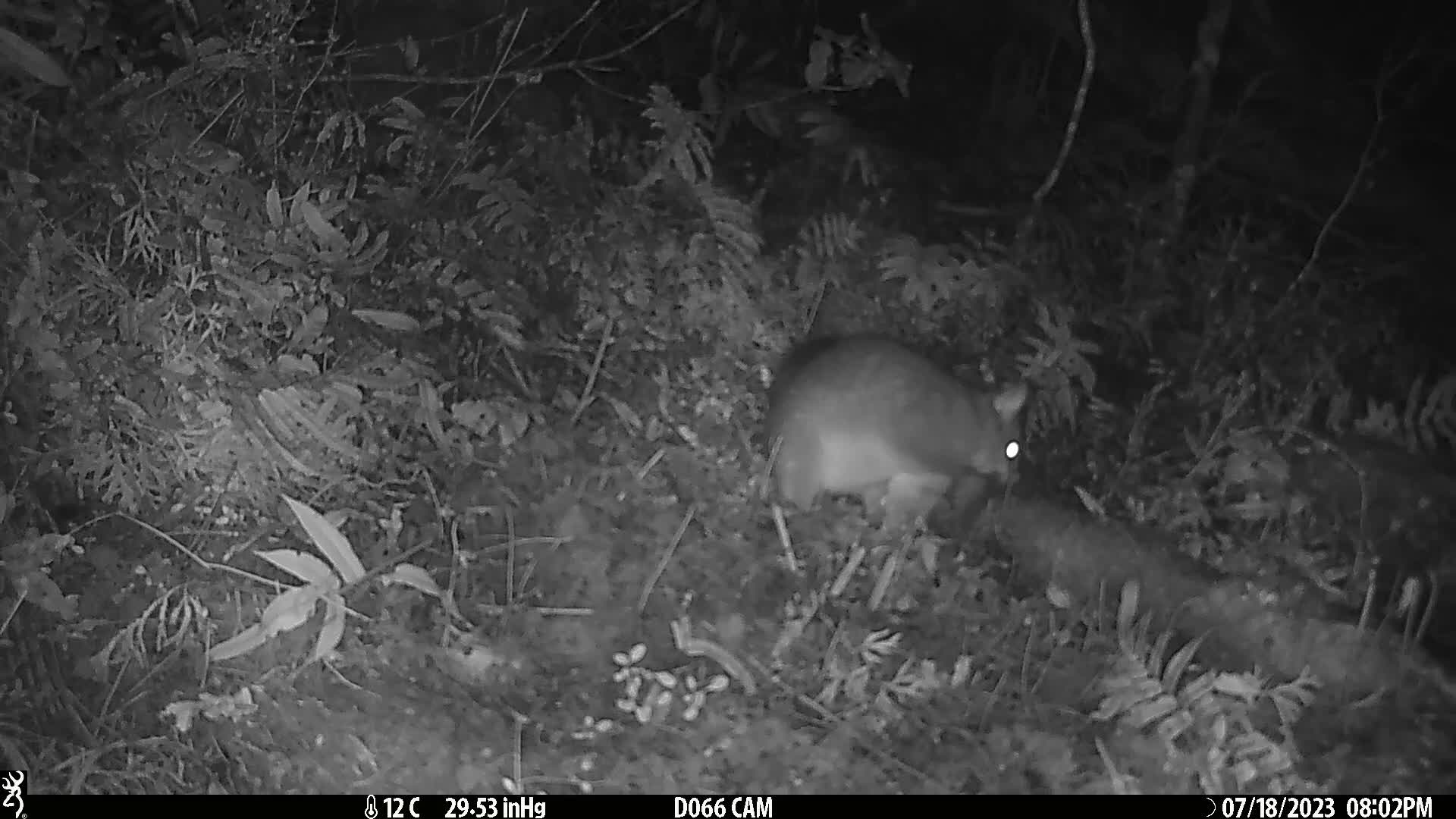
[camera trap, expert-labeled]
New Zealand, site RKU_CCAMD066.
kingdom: Animalia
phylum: Chordata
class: Mammalia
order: Diprotodontia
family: Phalangeridae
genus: Trichosurus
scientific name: Trichosurus vulpecula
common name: common brushtail possum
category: possum